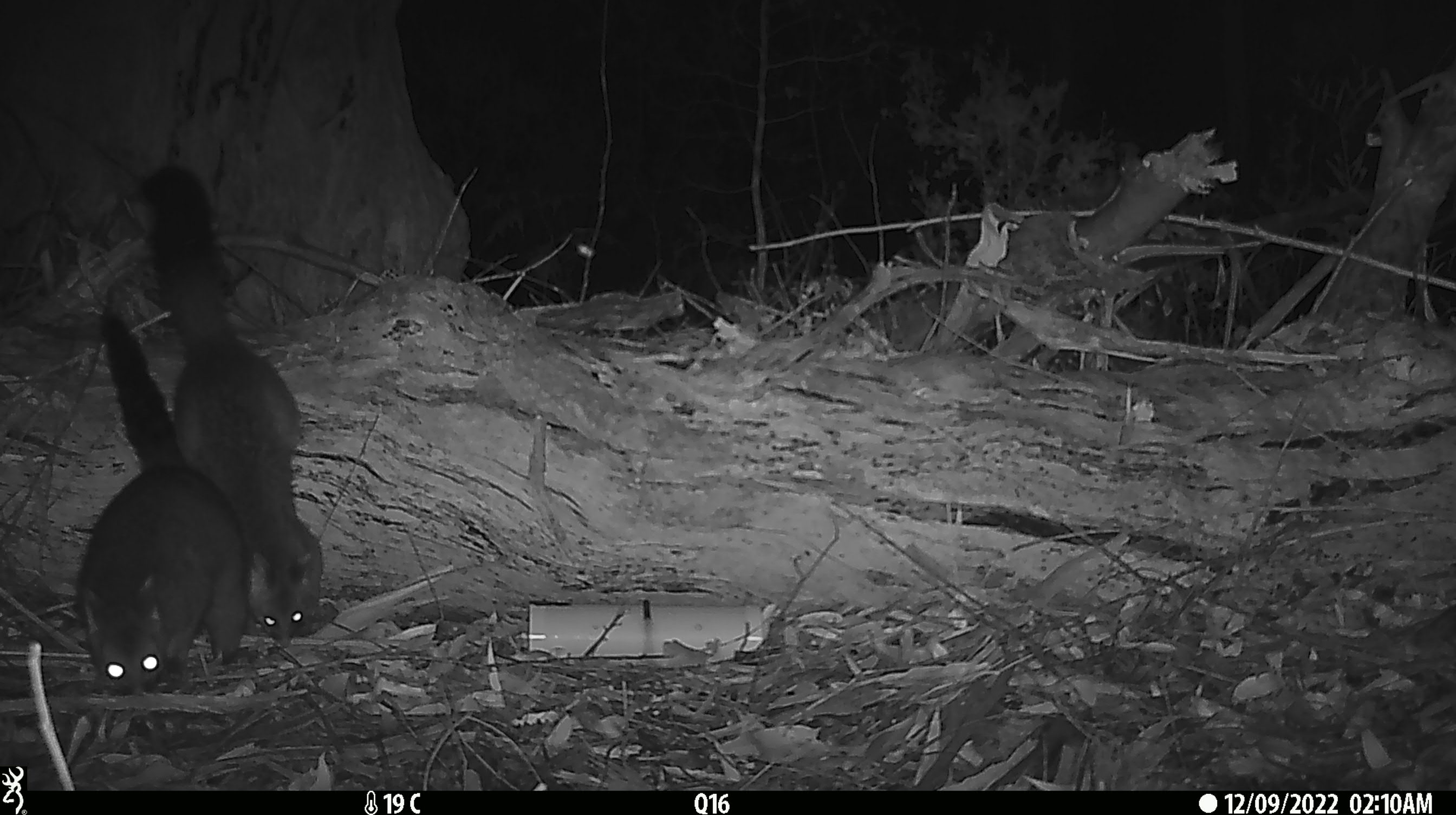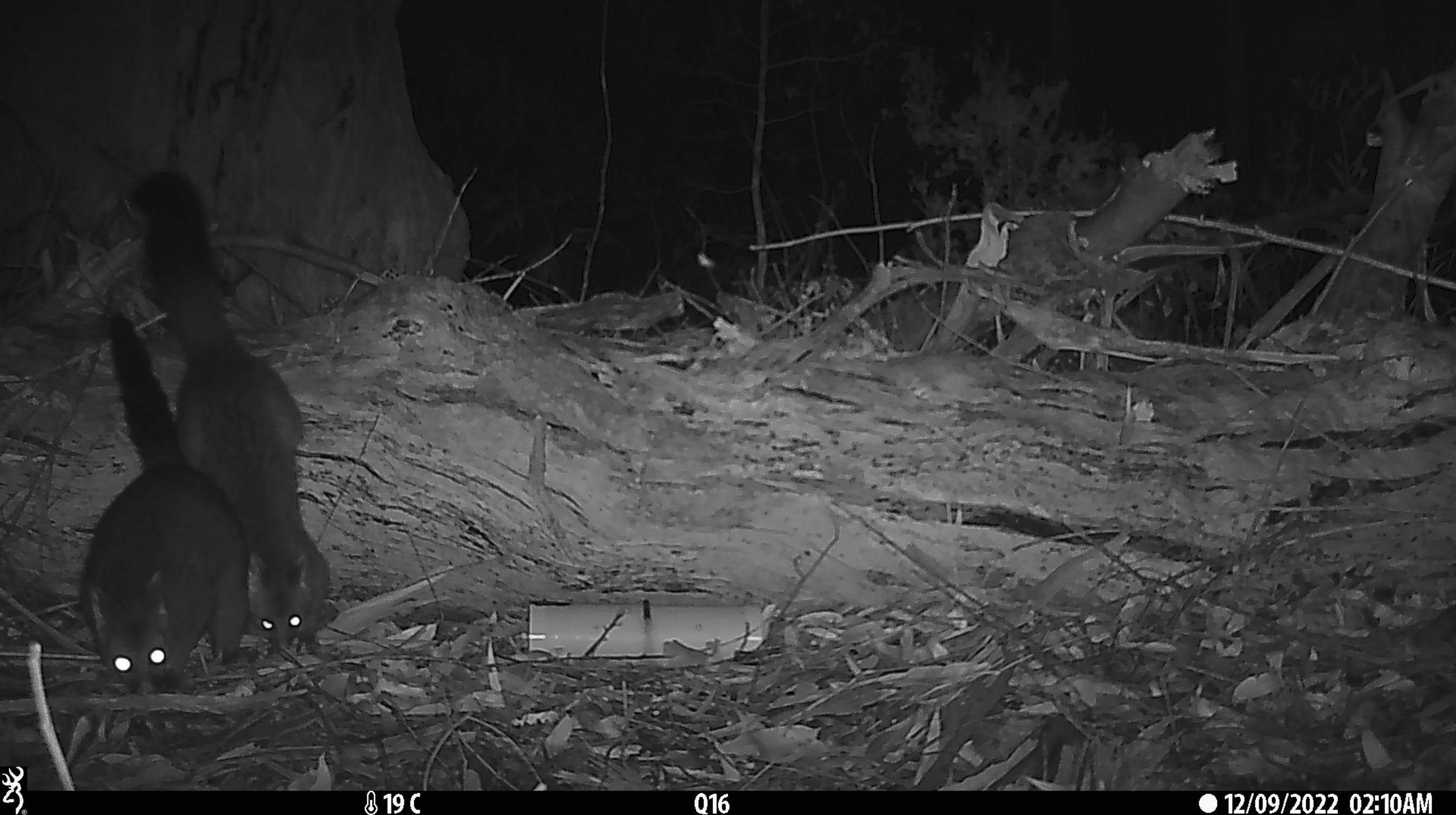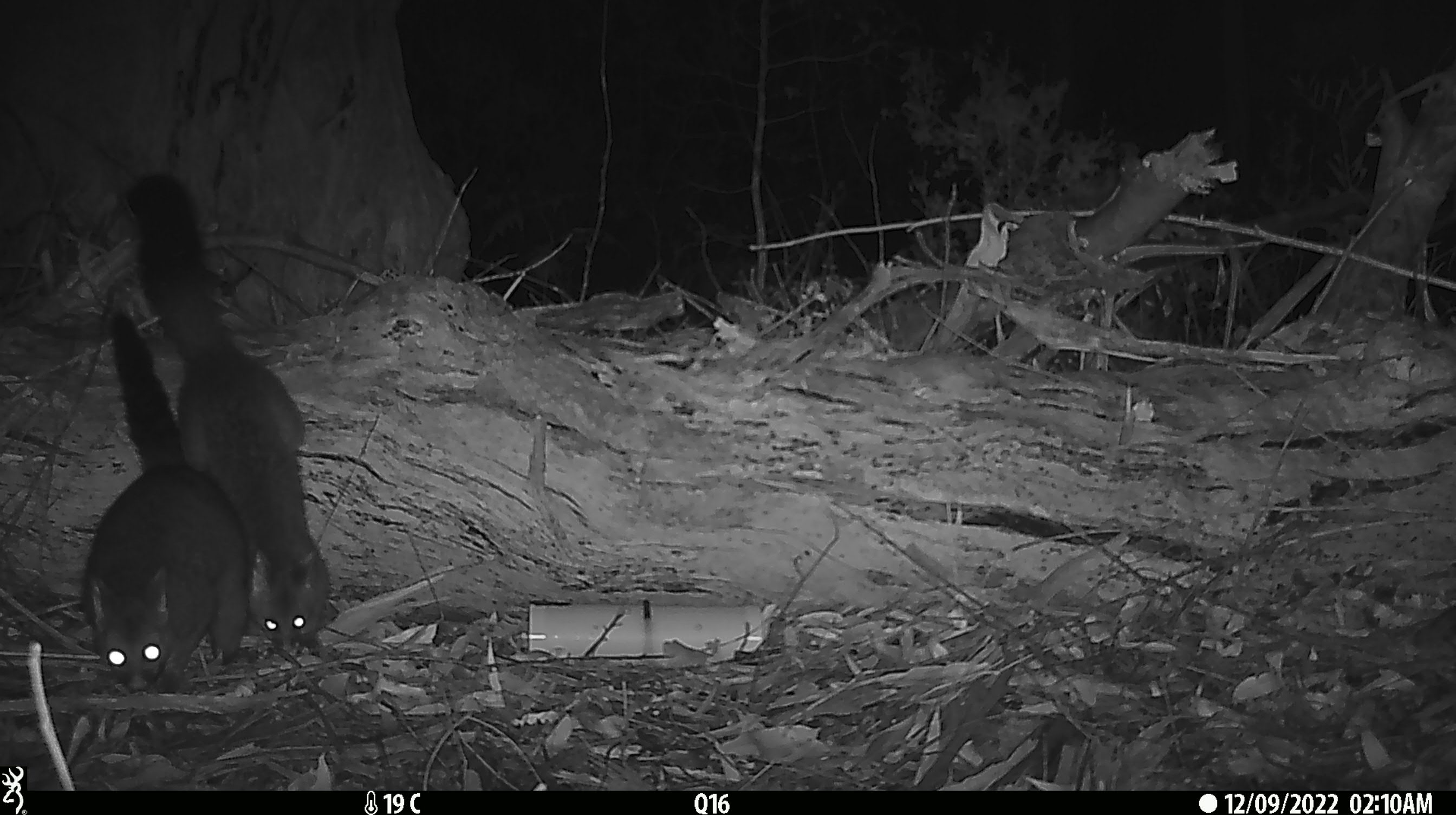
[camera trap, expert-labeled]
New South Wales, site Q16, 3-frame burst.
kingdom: Animalia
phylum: Chordata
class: Mammalia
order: Diprotodontia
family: Phalangeridae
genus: Trichosurus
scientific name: Trichosurus vulpecula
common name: common brushtail possum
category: possum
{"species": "possum (common brushtail possum) (Trichosurus vulpecula)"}